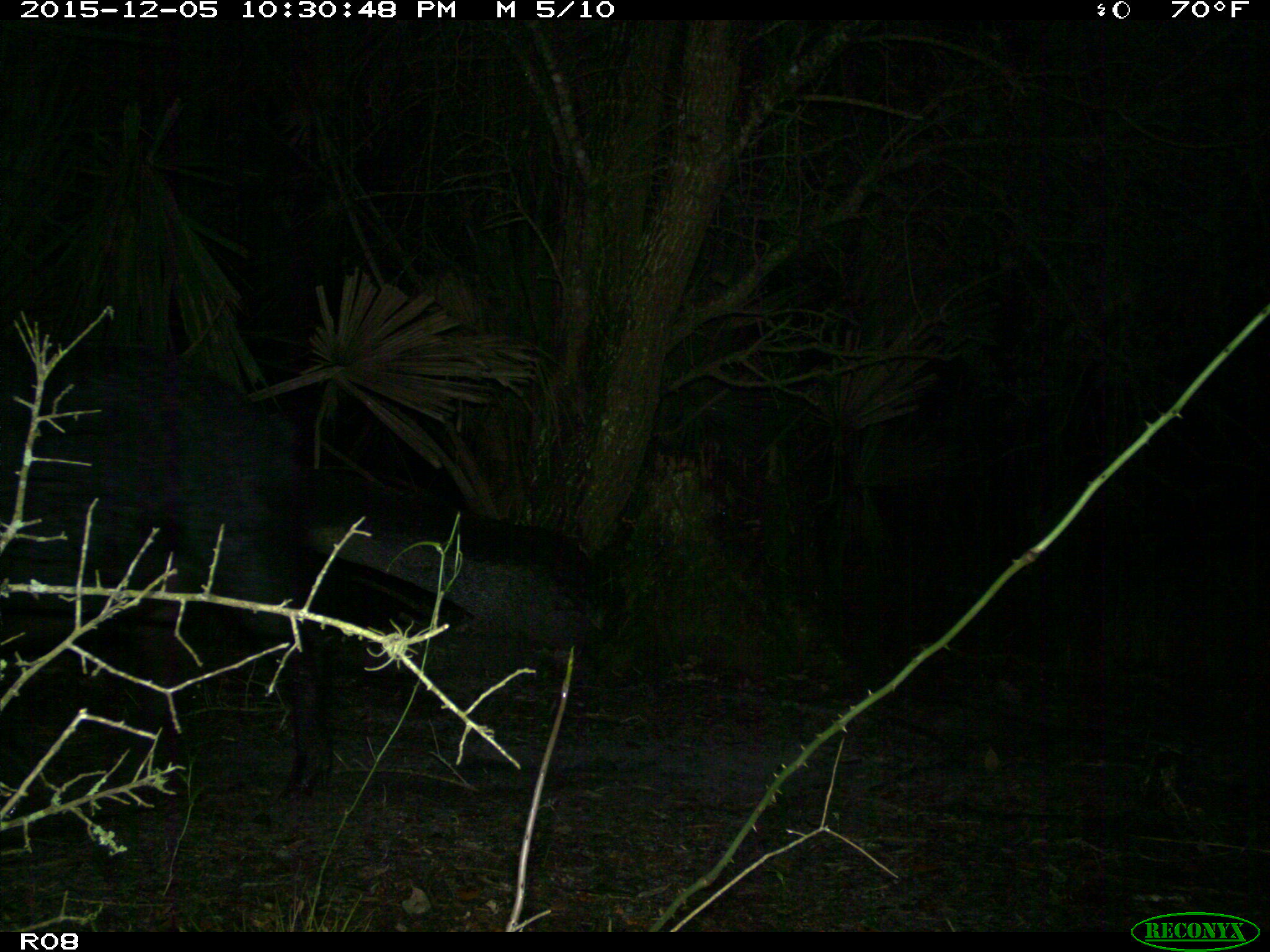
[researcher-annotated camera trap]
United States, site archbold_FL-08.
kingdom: Animalia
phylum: Chordata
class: Mammalia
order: Artiodactyla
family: Suidae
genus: Sus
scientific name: Sus scrofa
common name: wild boar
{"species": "Sus scrofa (wild boar)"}